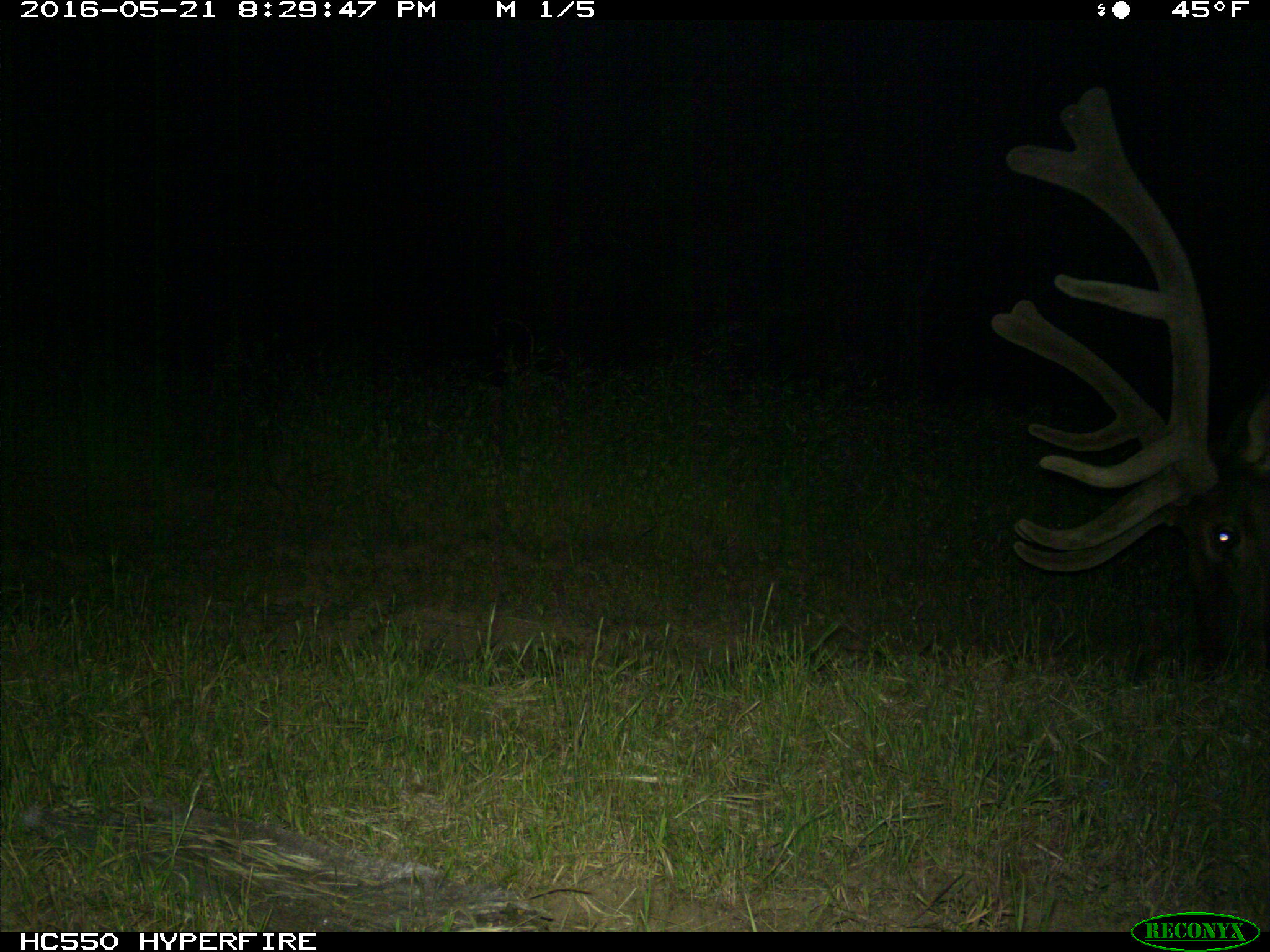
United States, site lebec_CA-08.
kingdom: Animalia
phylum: Chordata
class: Mammalia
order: Artiodactyla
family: Cervidae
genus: Cervus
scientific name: Cervus canadensis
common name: elk